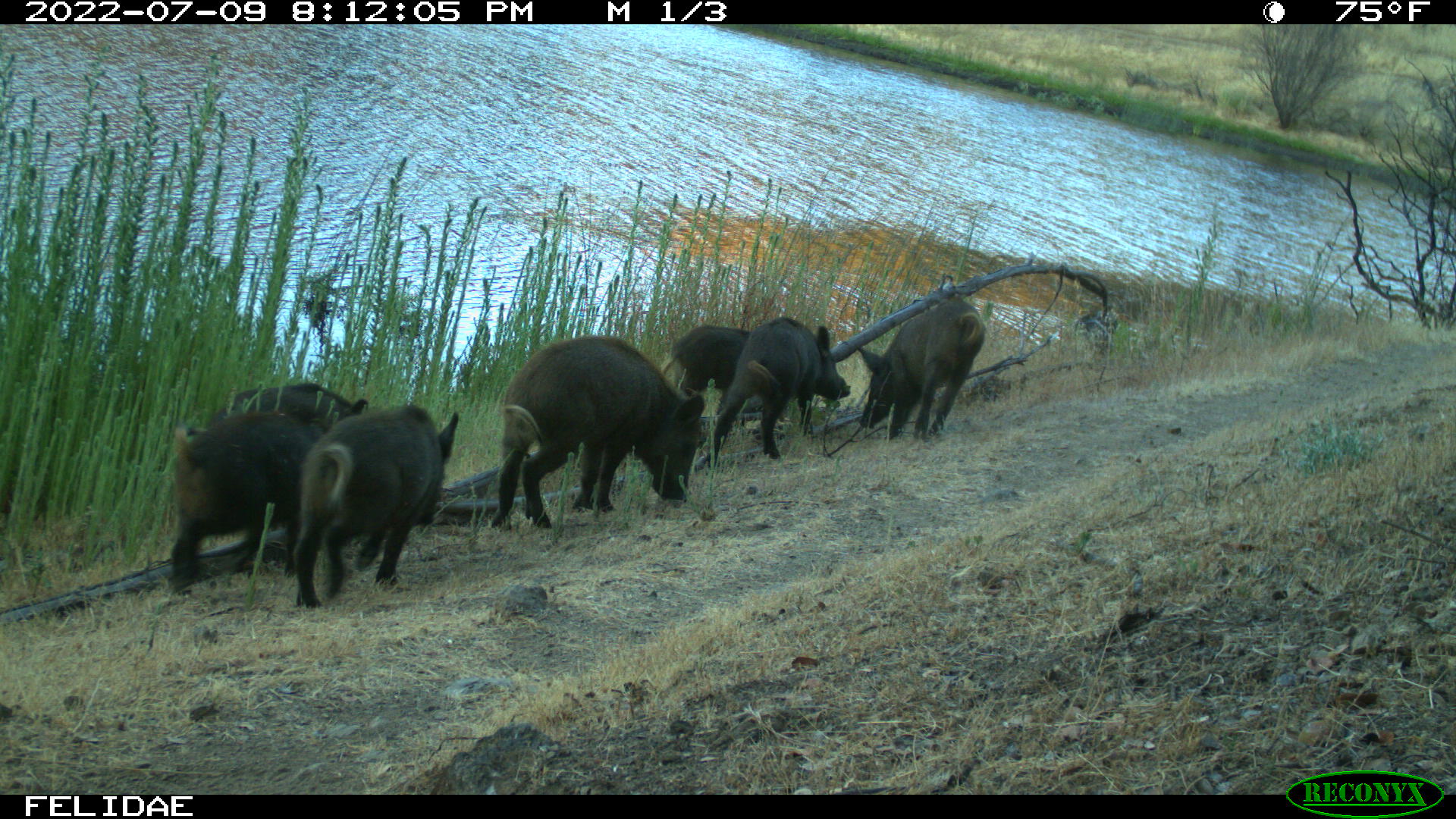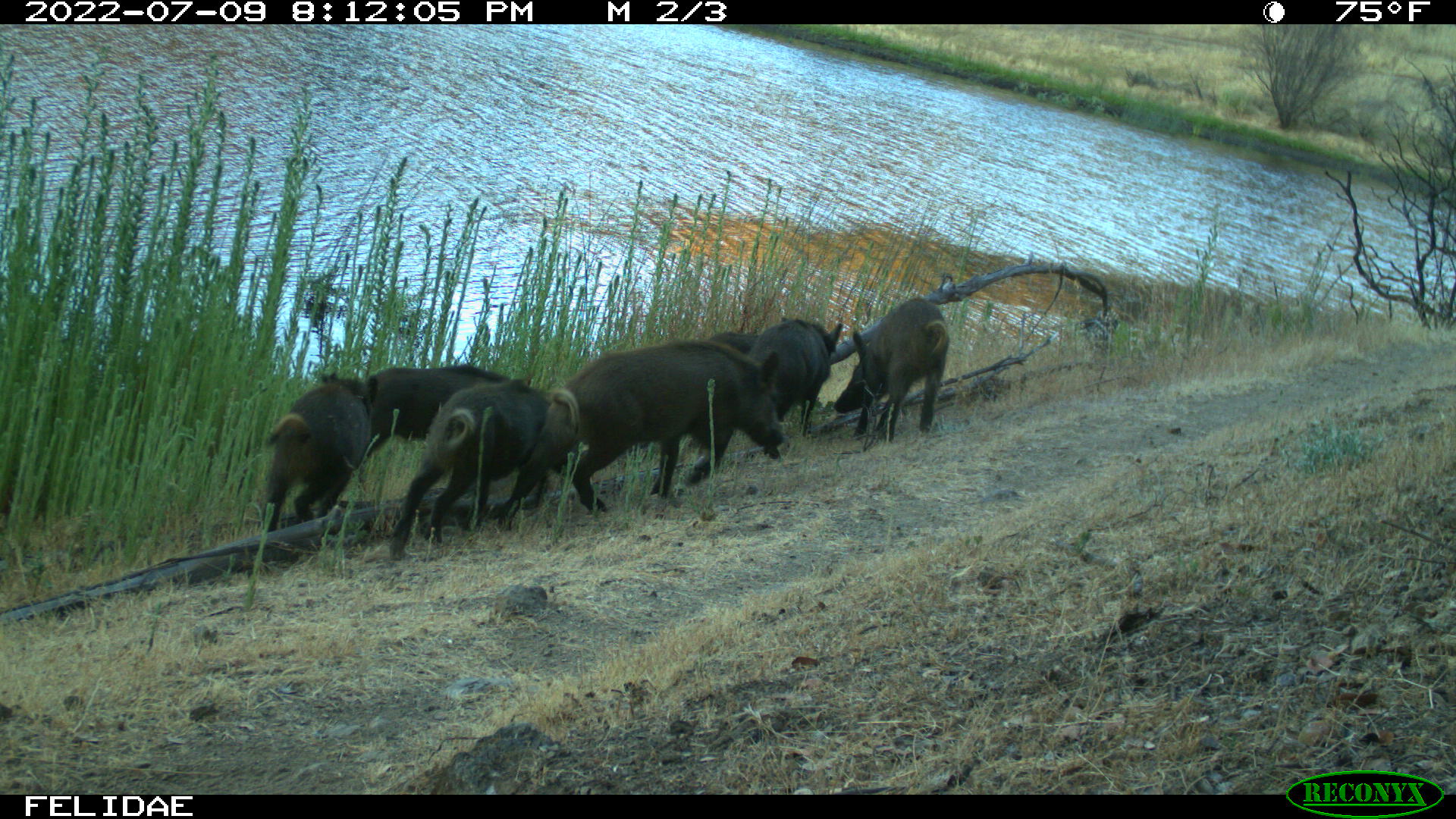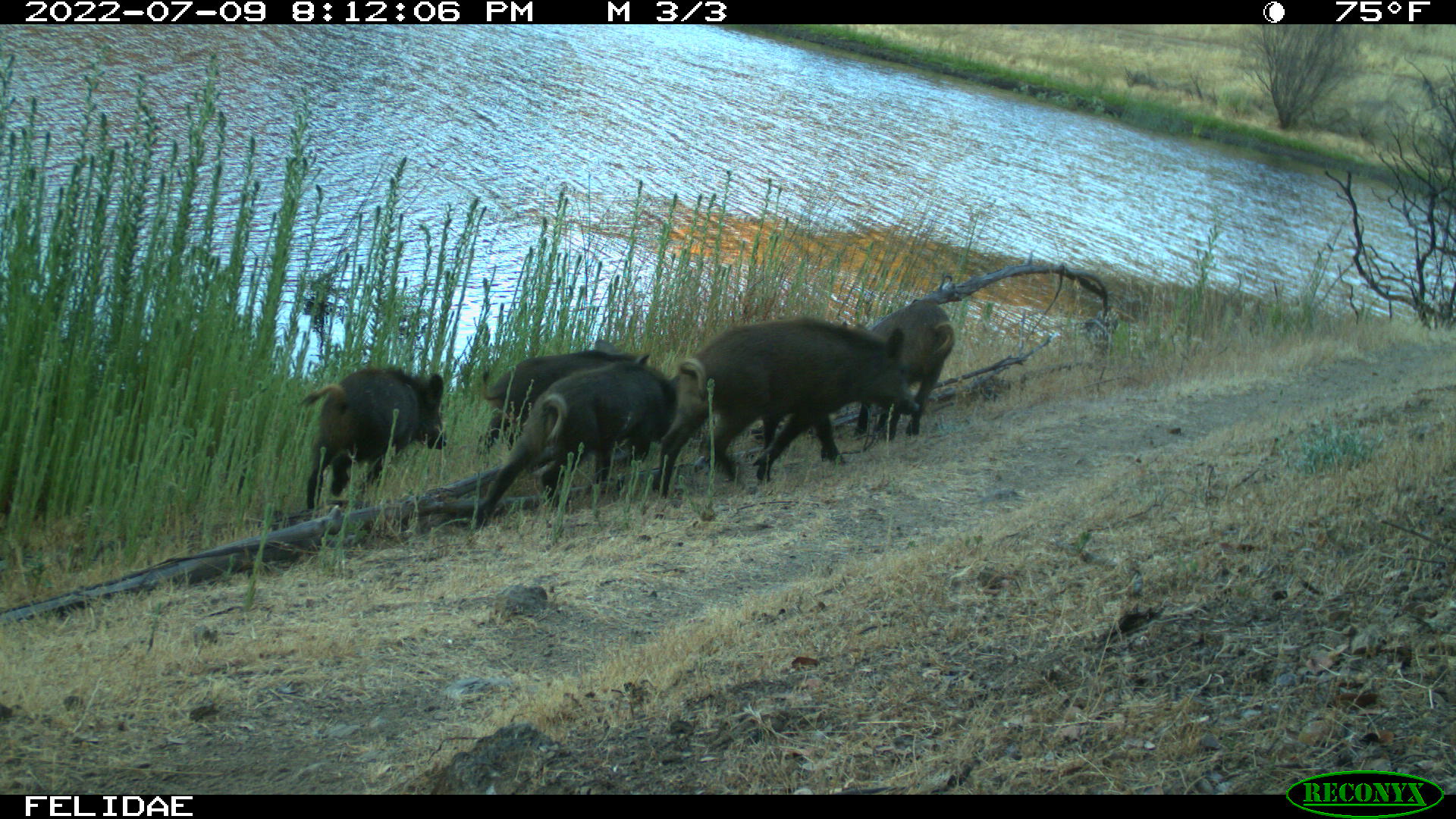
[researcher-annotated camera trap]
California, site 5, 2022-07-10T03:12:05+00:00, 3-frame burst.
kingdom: Animalia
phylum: Chordata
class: Mammalia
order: Artiodactyla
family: Suidae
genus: Sus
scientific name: Sus scrofa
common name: wild boar